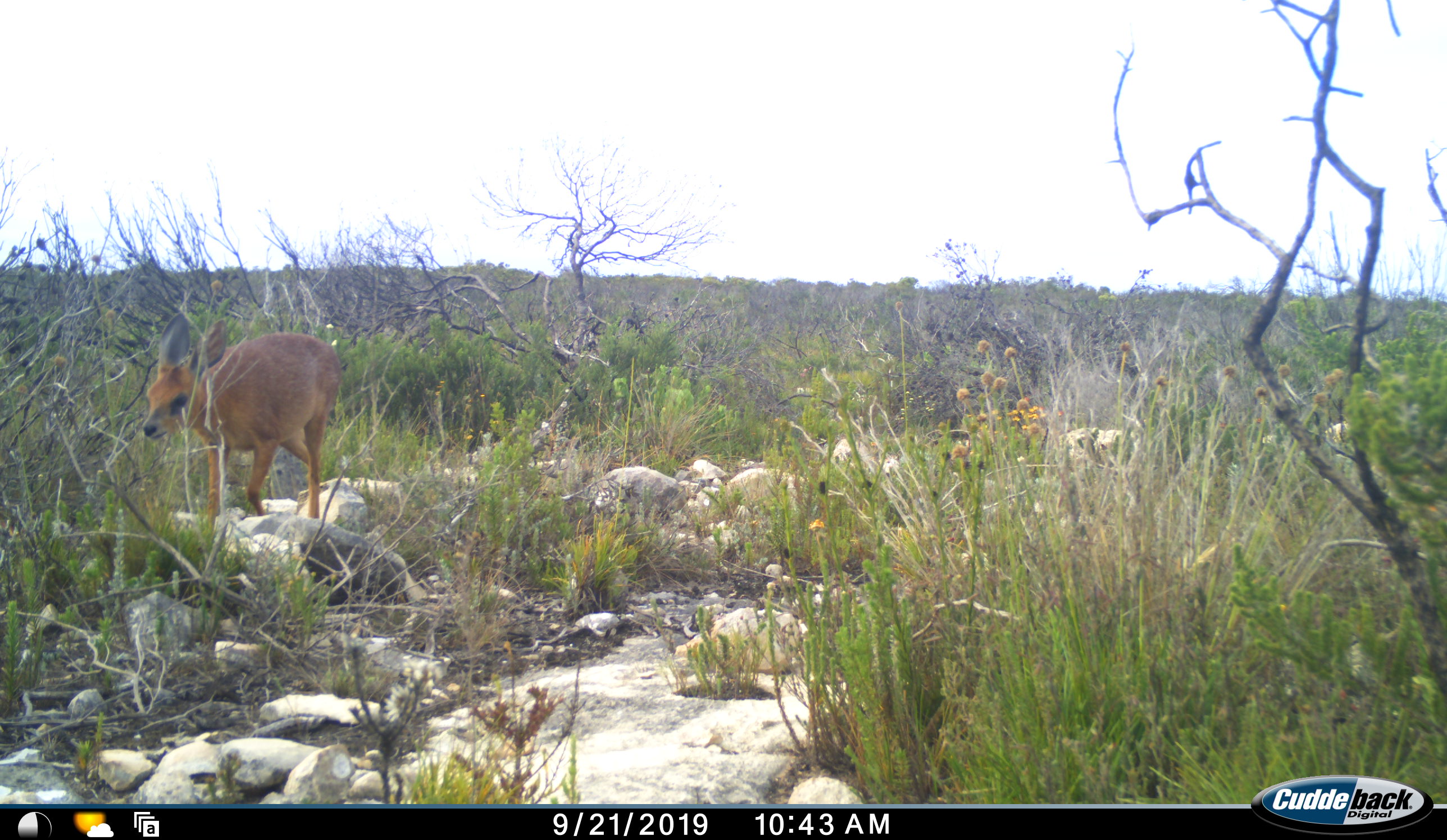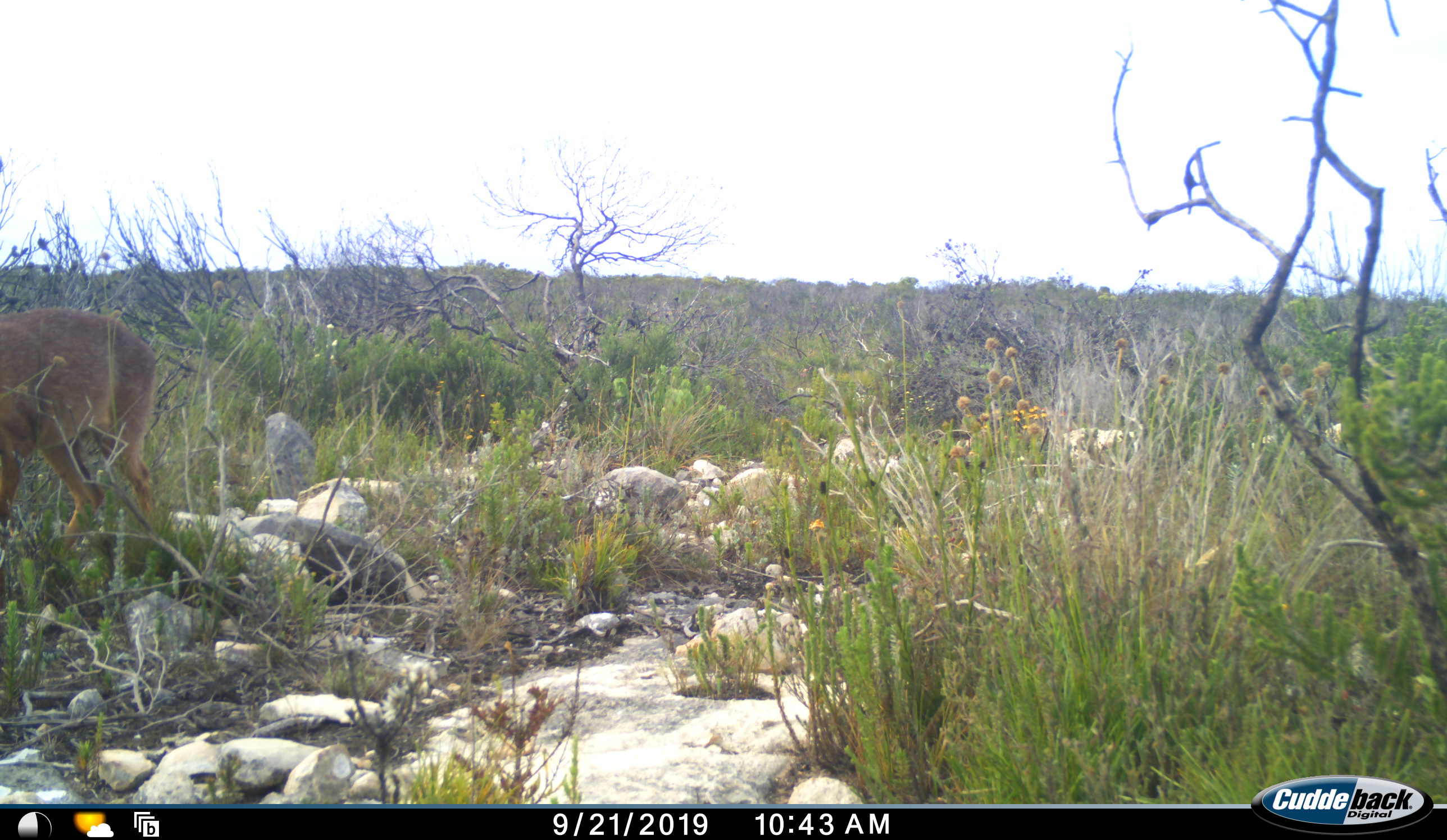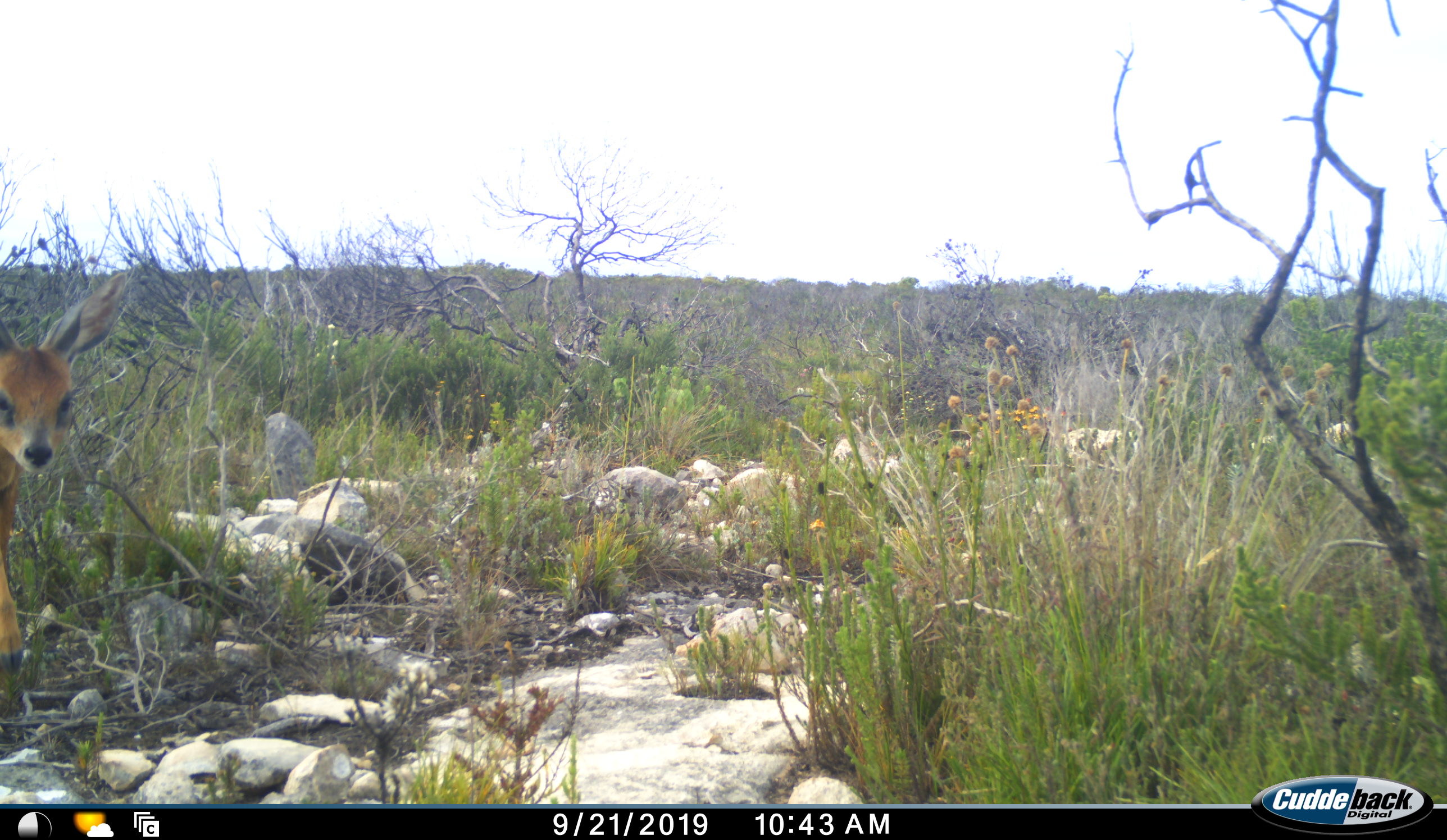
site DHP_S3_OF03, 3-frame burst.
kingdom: Animalia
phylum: Chordata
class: Mammalia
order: Artiodactyla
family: Bovidae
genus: Raphicerus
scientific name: Raphicerus melanotis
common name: grysbok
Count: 1.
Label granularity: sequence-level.